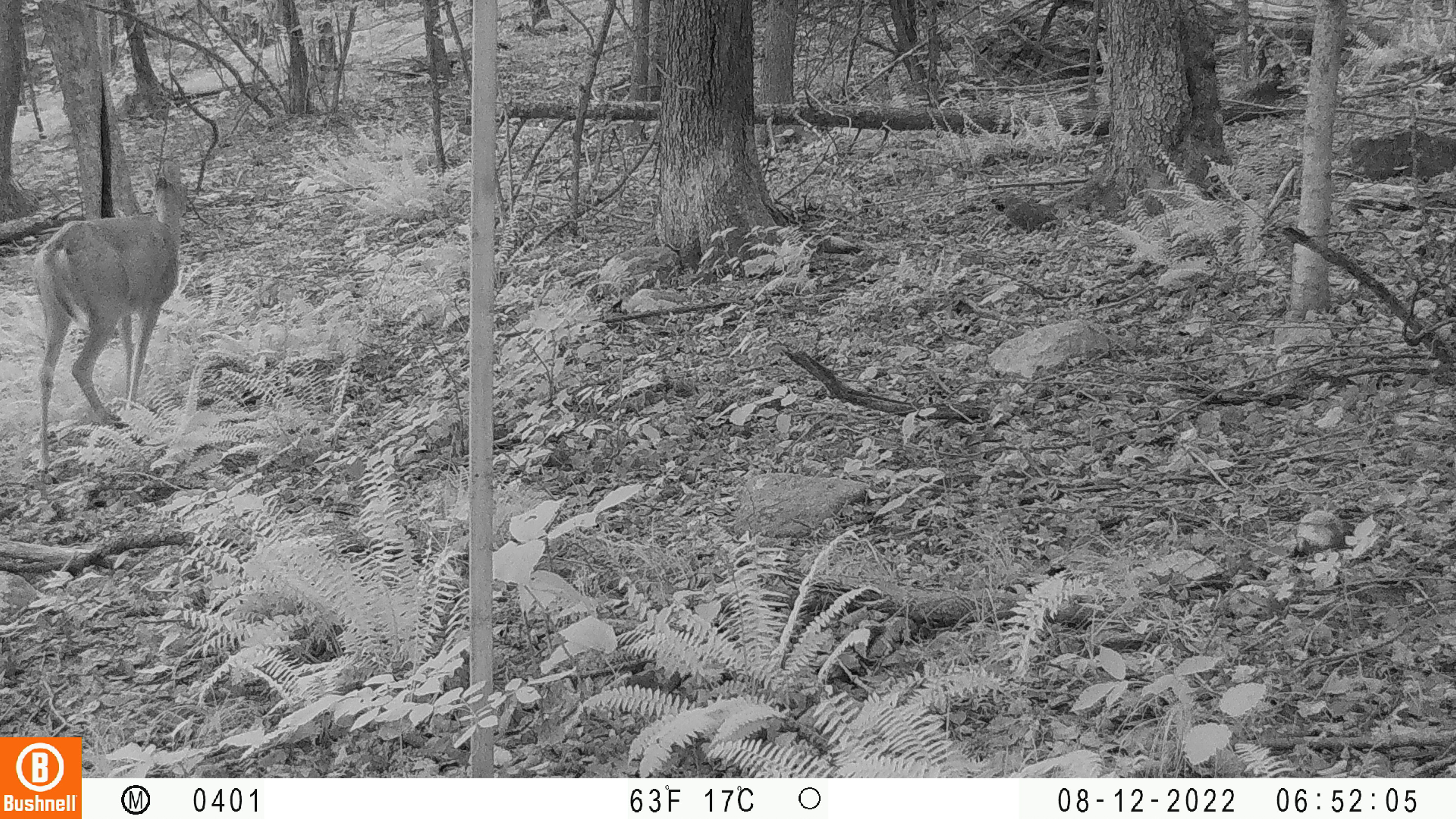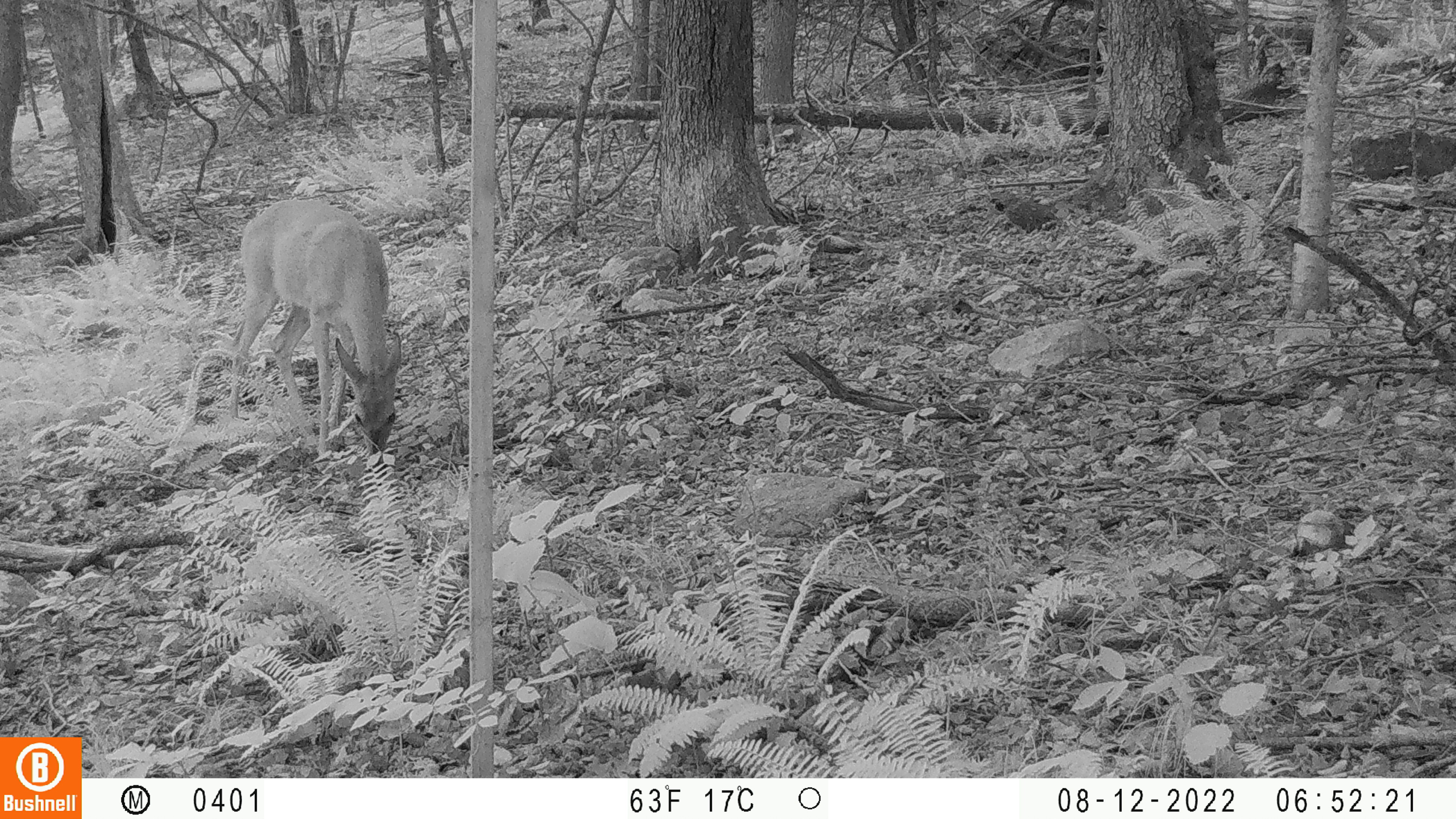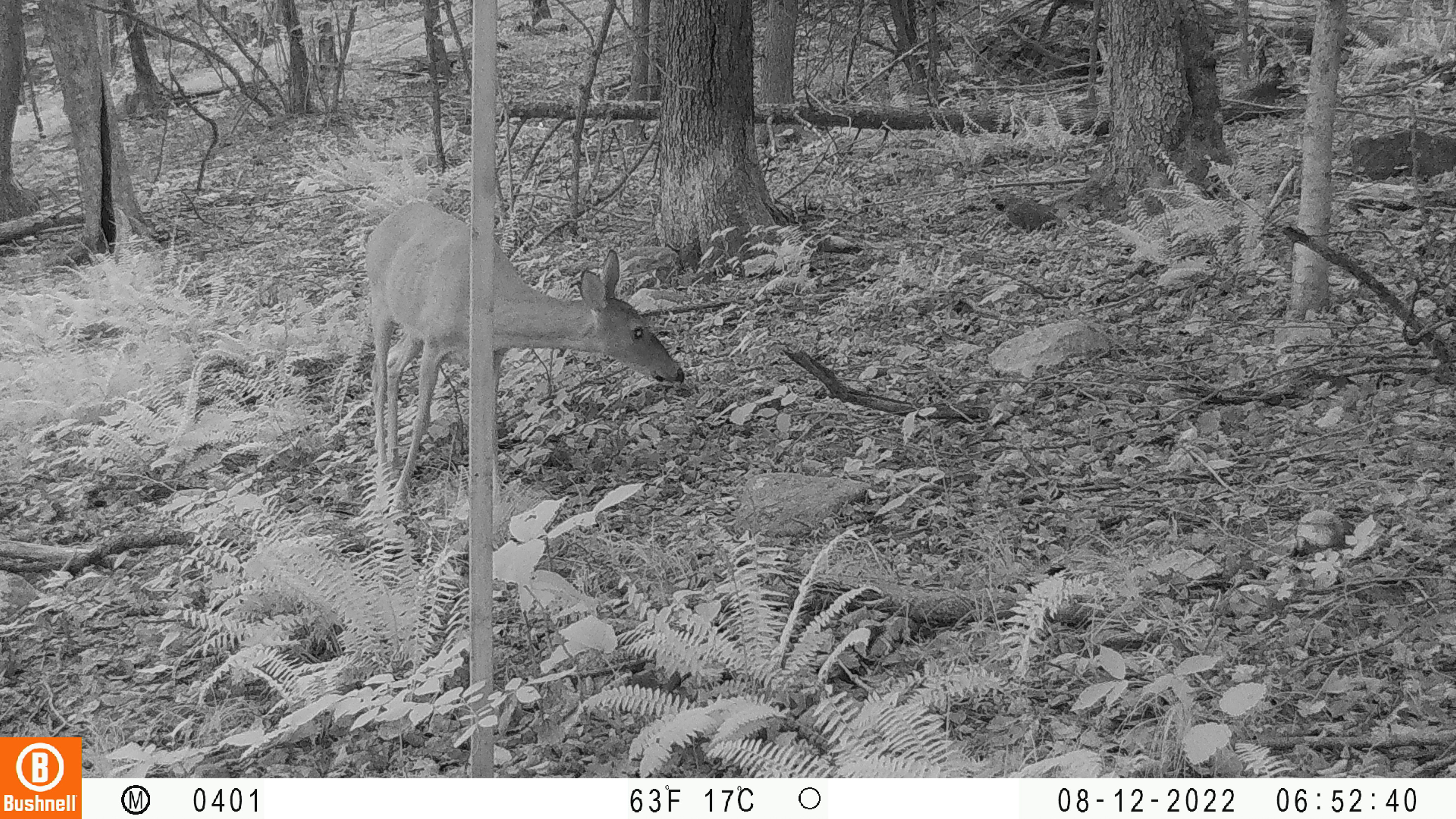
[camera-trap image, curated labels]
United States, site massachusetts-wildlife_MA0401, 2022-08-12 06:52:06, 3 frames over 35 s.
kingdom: Animalia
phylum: Chordata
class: Mammalia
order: Artiodactyla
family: Cervidae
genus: Odocoileus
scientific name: Odocoileus virginianus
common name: white-tailed deer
White-tailed deer (Odocoileus virginianus).